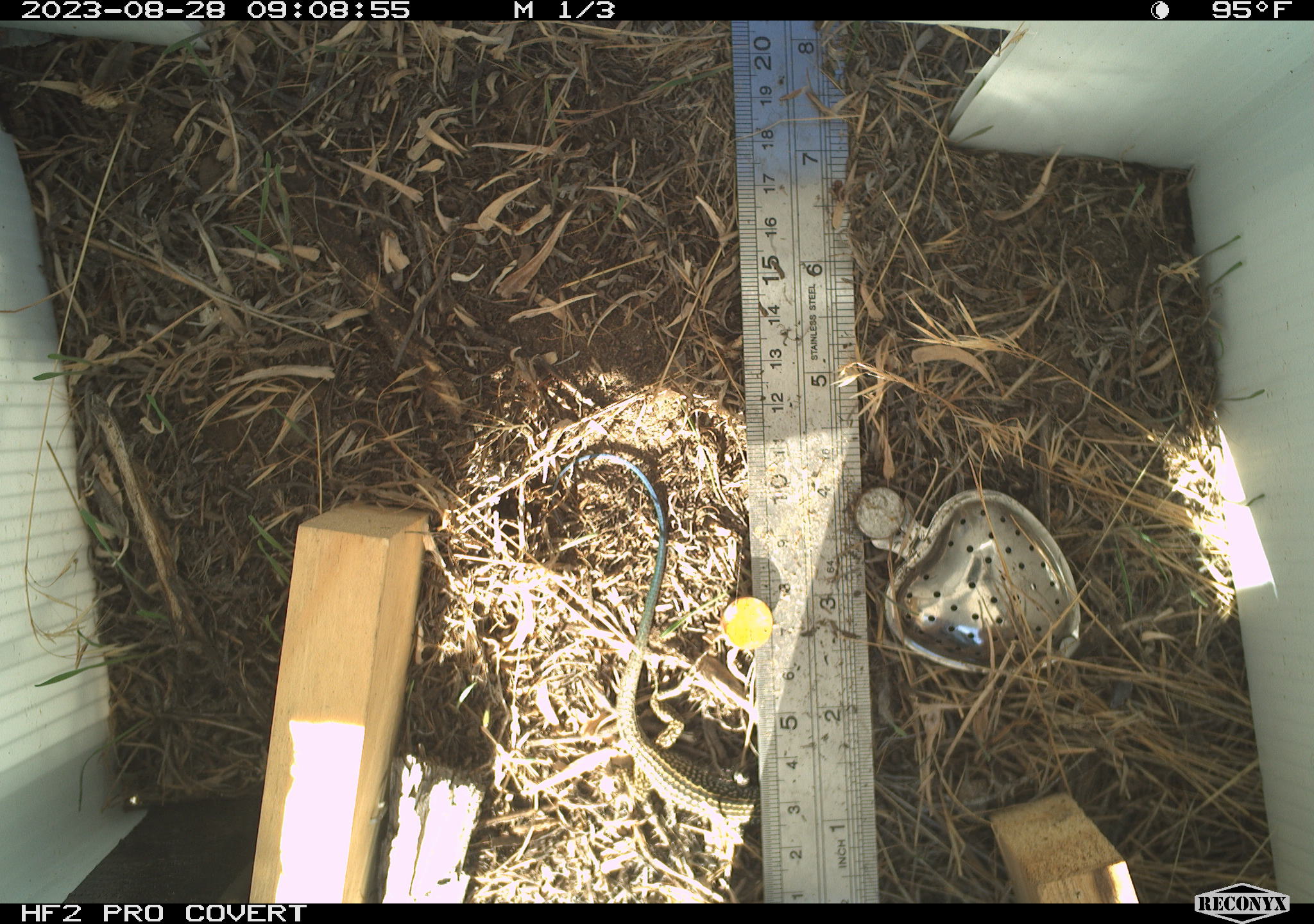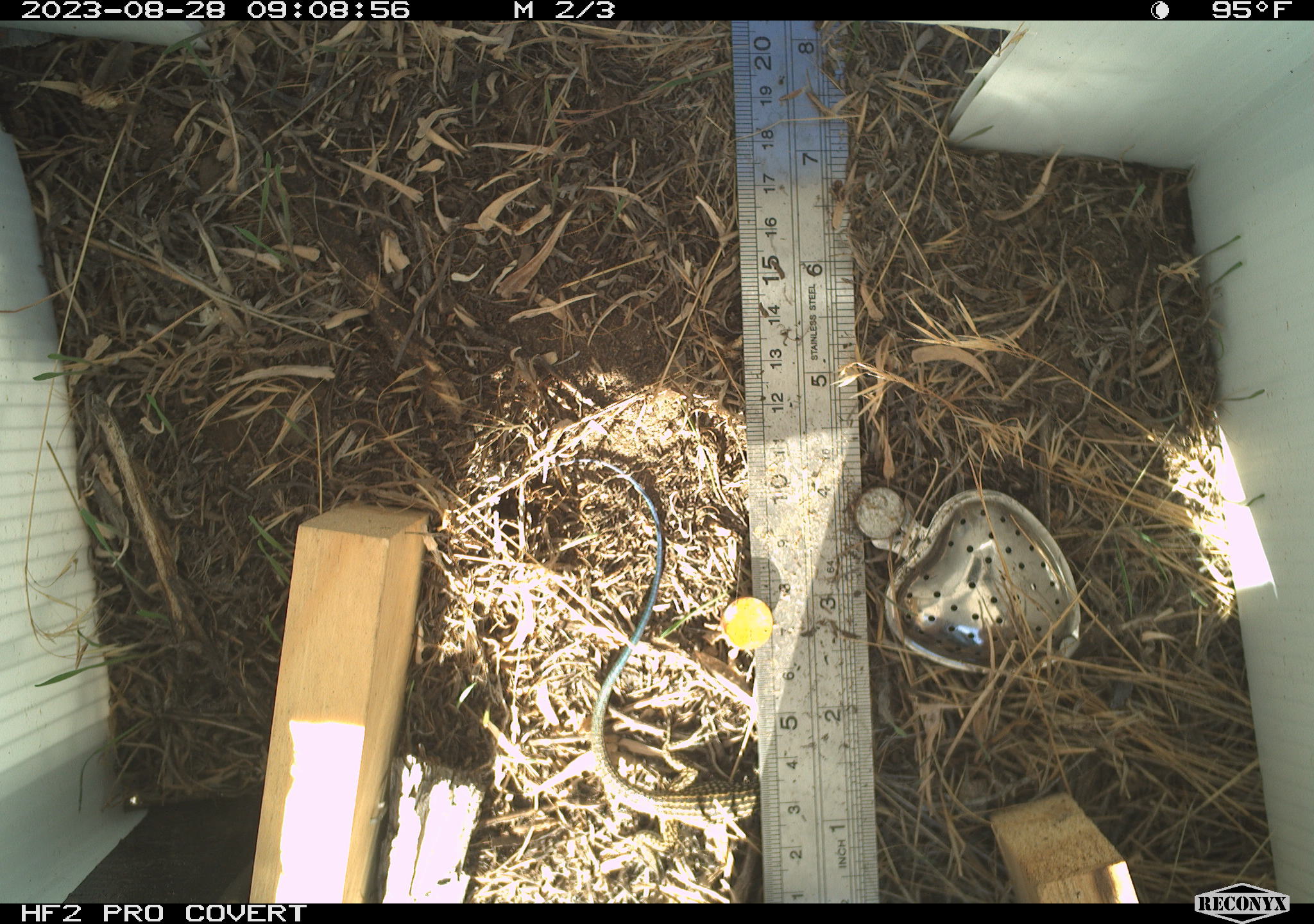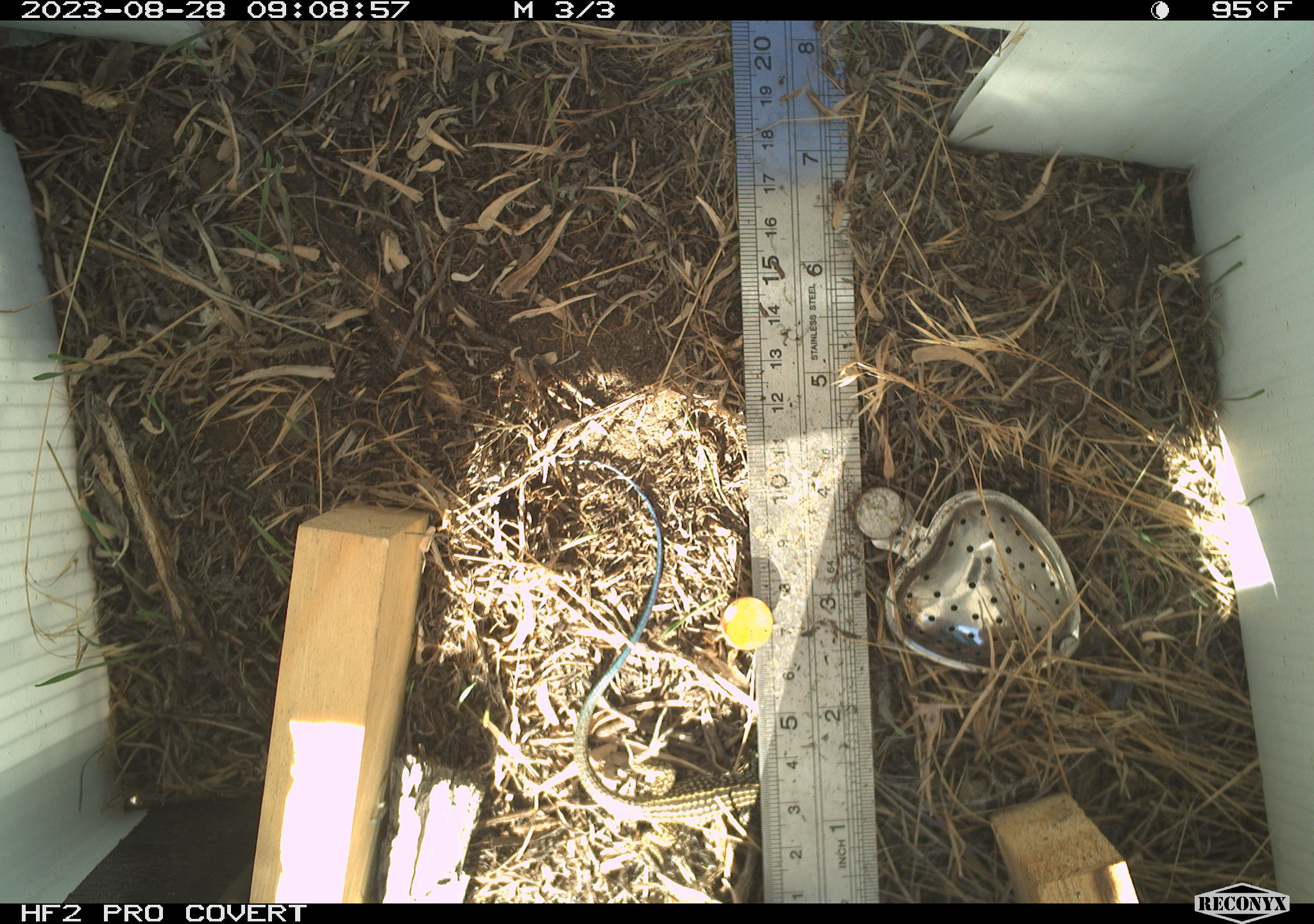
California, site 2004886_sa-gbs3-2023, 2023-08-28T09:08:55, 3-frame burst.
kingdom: Animalia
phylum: Chordata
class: Reptilia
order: Squamata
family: Teiidae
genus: Aspidoscelis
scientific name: Aspidoscelis tigris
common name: western whiptail